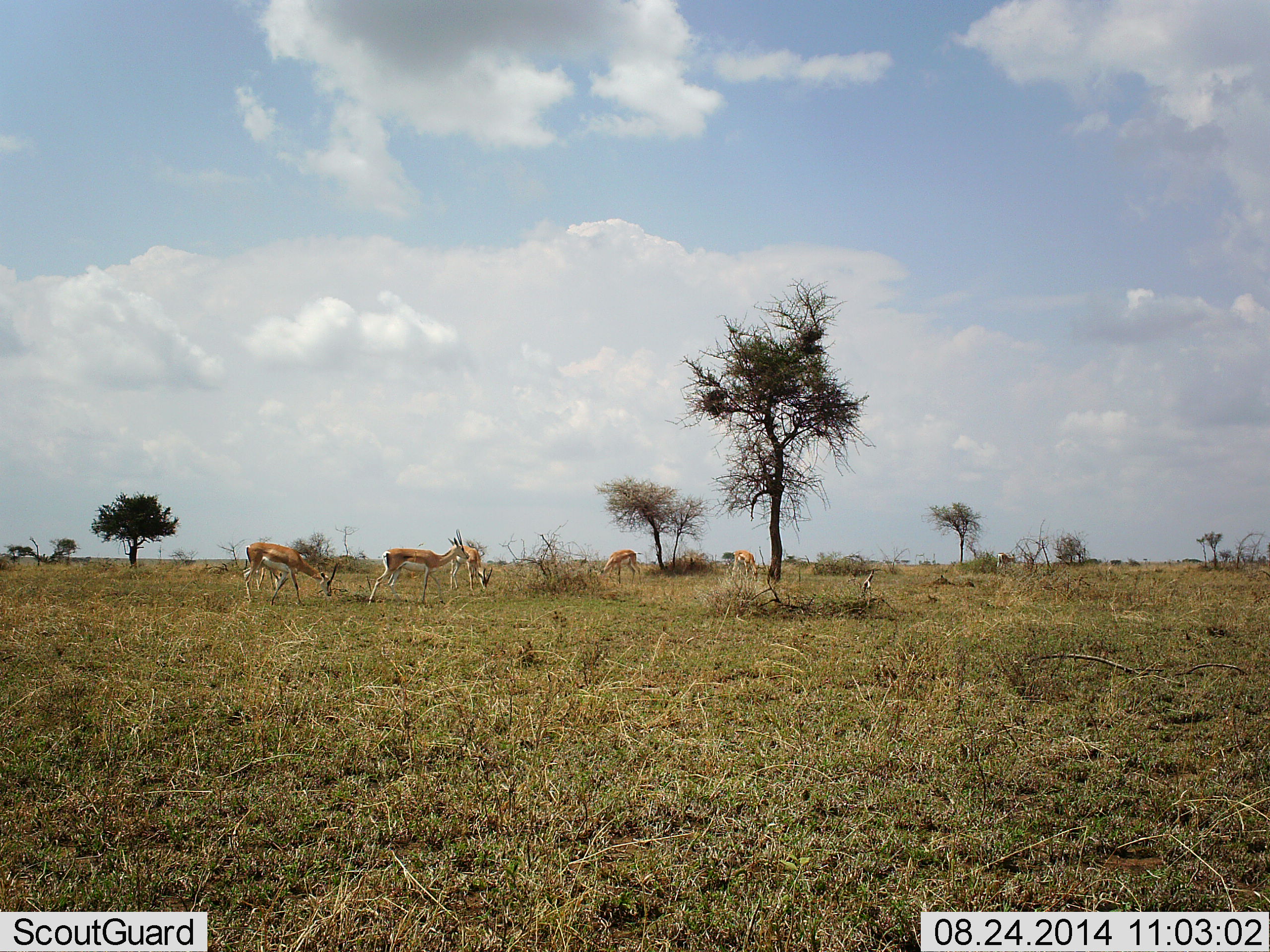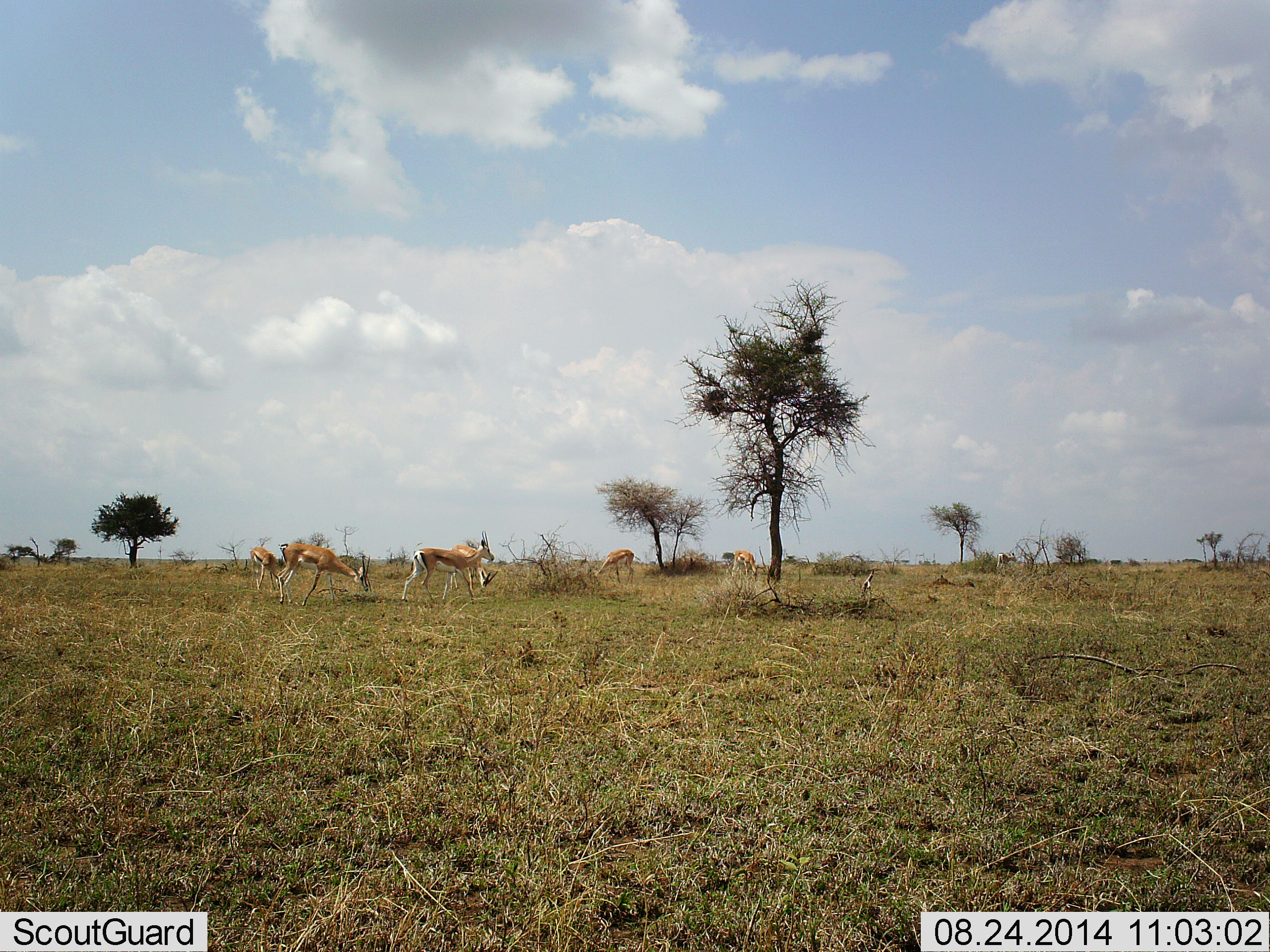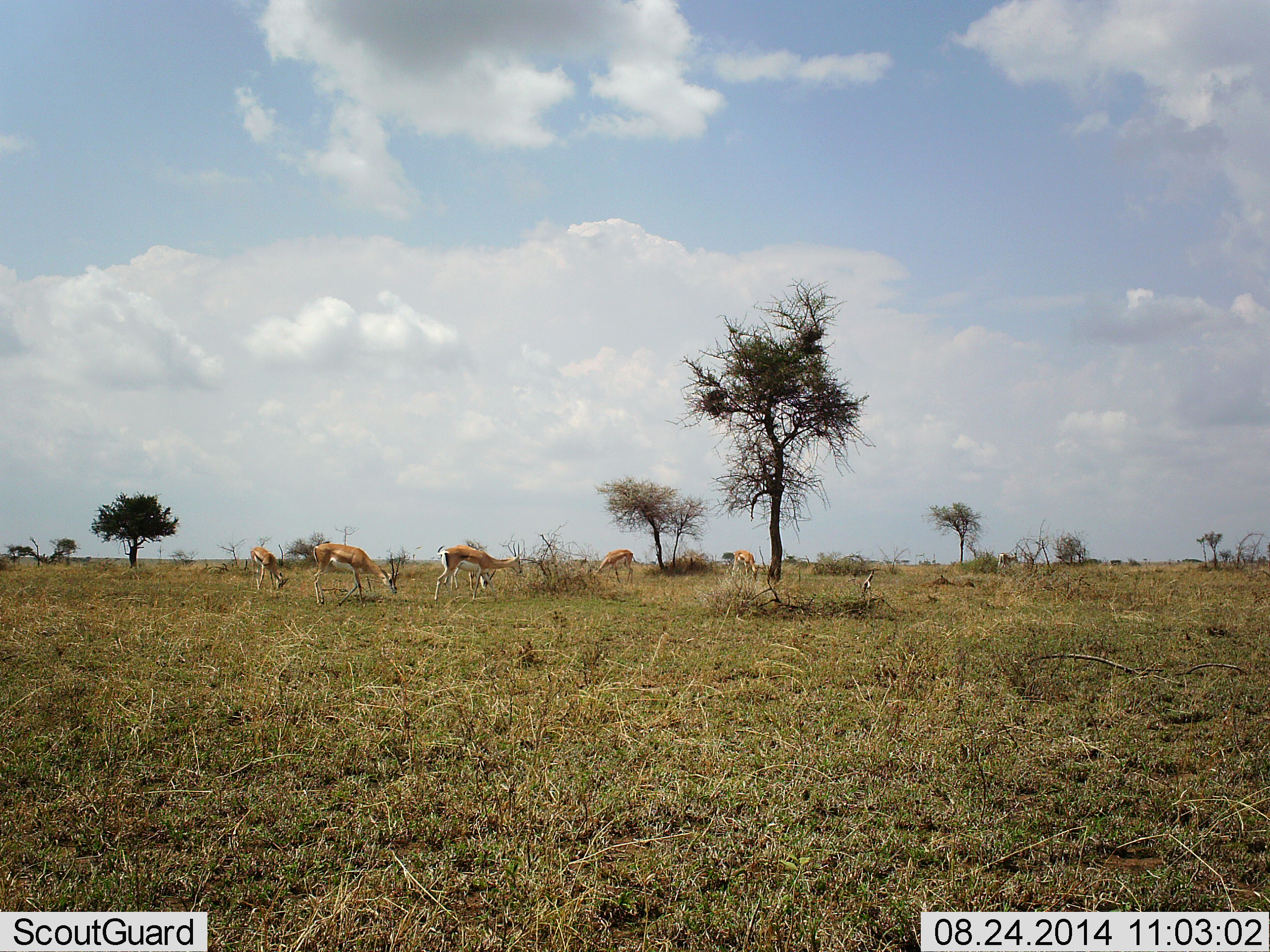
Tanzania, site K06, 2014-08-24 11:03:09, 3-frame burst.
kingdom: Animalia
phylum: Chordata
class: Mammalia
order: Artiodactyla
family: Bovidae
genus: Eudorcas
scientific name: Eudorcas thomsonii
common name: thomson's gazelle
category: gazellethomsons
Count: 6.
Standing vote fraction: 40%.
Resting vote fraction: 0%.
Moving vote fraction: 40%.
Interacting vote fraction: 0%.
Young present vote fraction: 0%.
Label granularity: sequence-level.